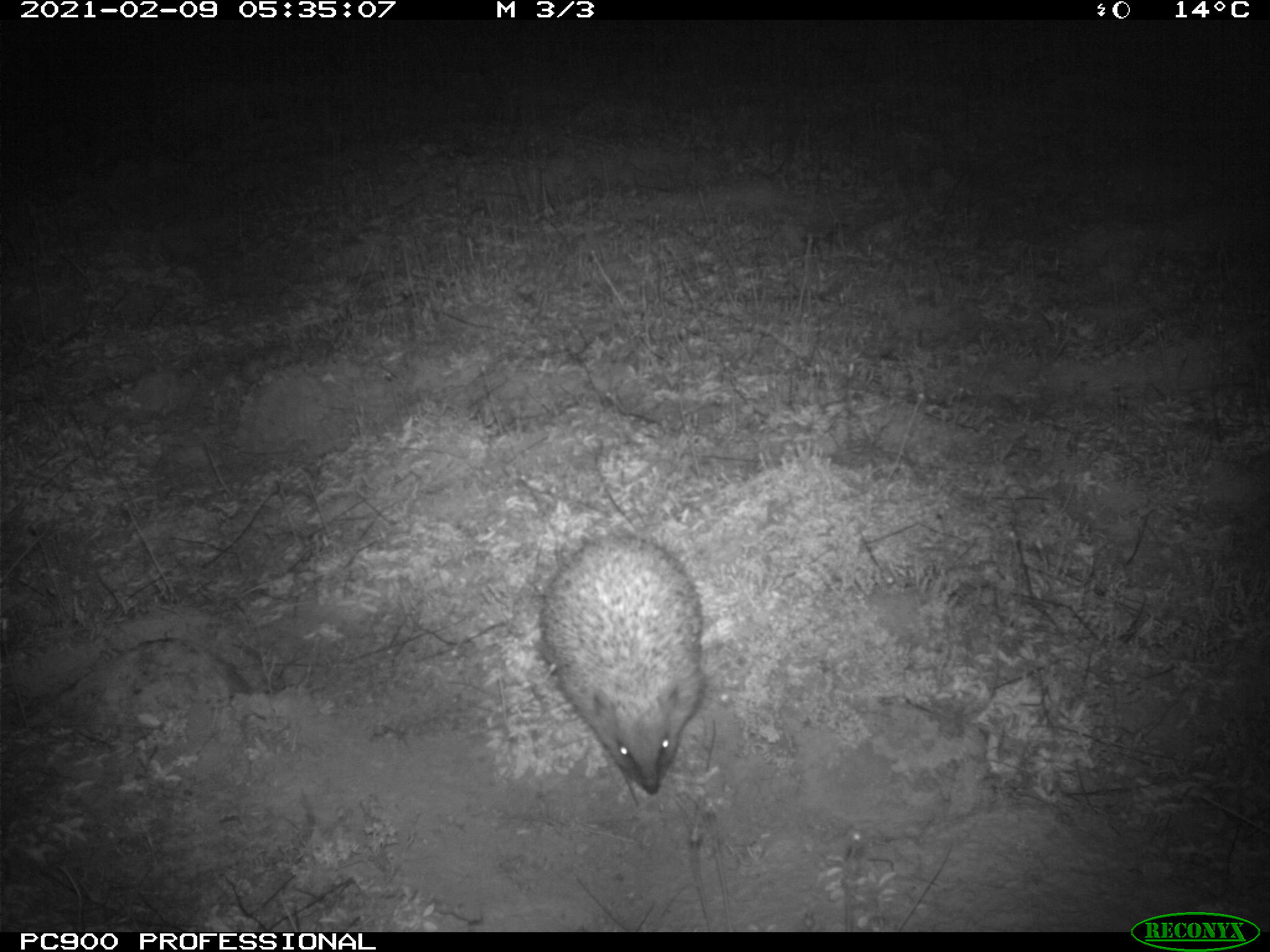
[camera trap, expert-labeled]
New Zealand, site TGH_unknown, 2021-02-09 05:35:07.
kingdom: Animalia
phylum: Chordata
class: Mammalia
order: Eulipotyphla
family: Erinaceidae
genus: Erinaceus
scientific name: Erinaceus europaeus europaeus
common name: european hedgehog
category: hedgehog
Hedgehog (european hedgehog) (Erinaceus europaeus europaeus).